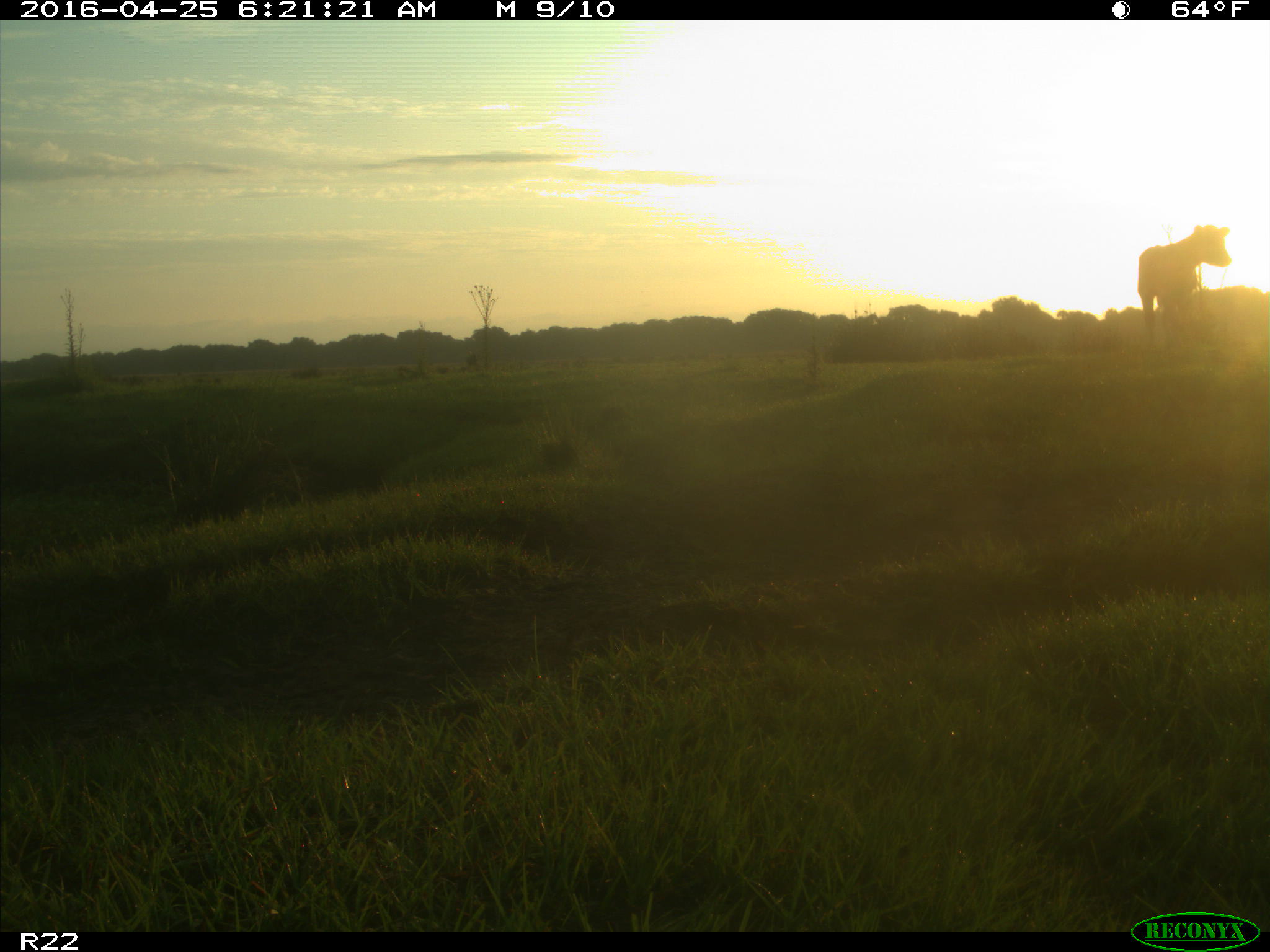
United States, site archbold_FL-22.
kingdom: Animalia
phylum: Chordata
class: Mammalia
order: Artiodactyla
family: Bovidae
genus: Bos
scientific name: Bos taurus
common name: domestic cow